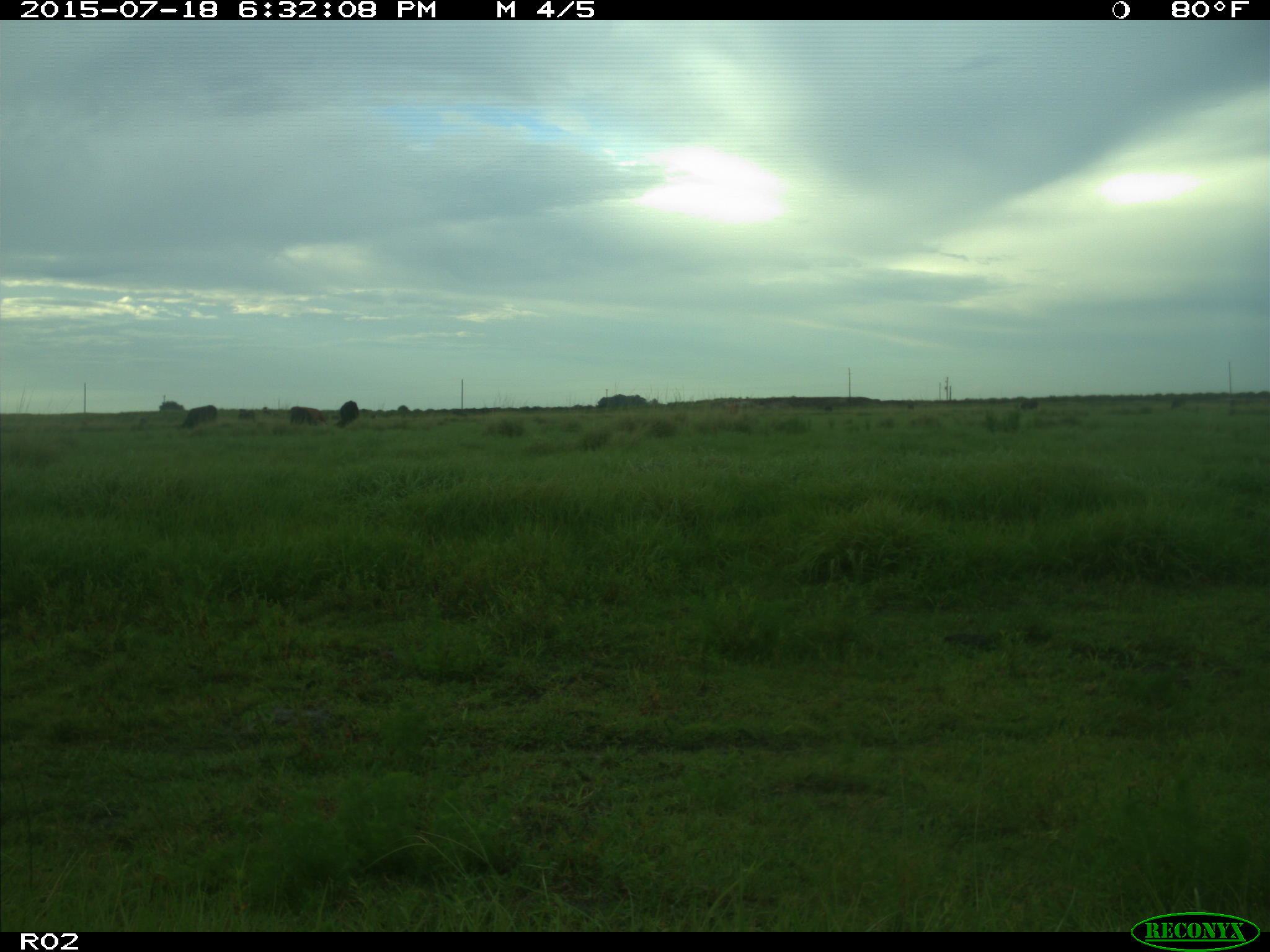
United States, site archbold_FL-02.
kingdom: Animalia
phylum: Chordata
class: Mammalia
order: Artiodactyla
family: Bovidae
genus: Bos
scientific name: Bos taurus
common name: domestic cow